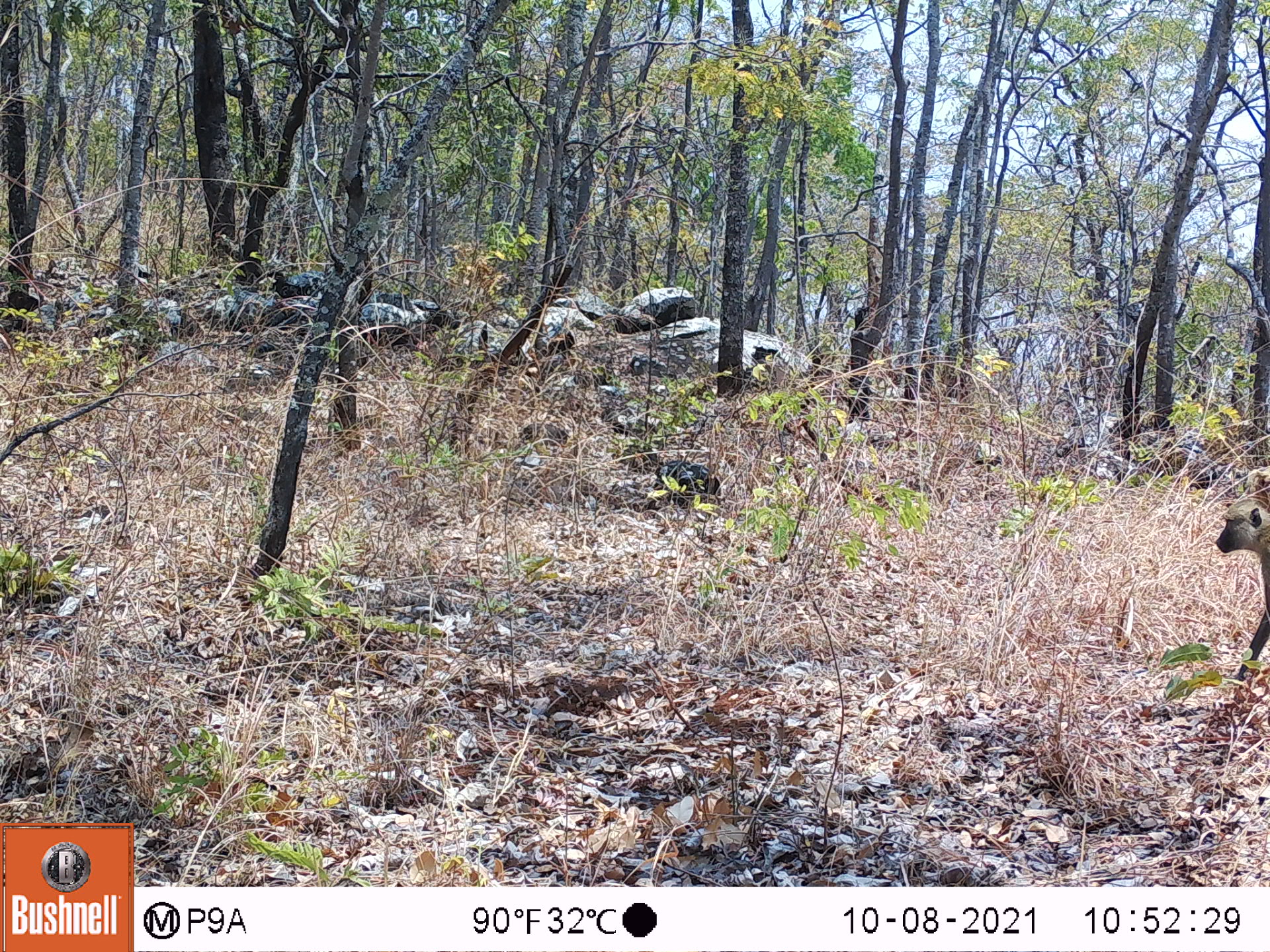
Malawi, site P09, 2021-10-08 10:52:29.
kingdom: Animalia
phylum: Chordata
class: Mammalia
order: Primates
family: Cercopithecidae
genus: Papio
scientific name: Papio cynocephalus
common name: yellow baboon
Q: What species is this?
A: Yellow baboon (Papio cynocephalus).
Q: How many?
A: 1.